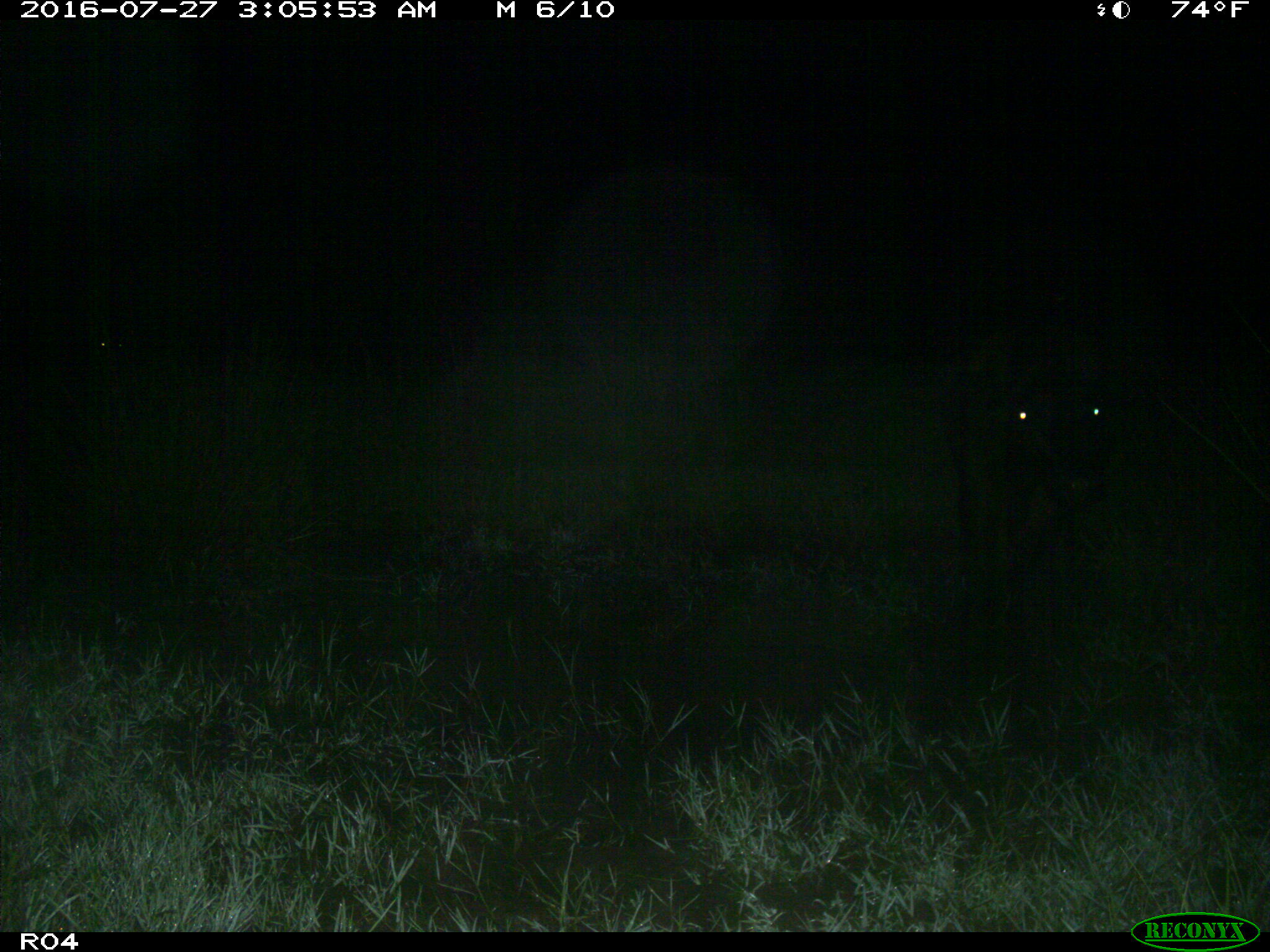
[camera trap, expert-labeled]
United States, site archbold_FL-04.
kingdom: Animalia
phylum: Chordata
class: Mammalia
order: Artiodactyla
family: Bovidae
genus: Bos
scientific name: Bos taurus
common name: domestic cow